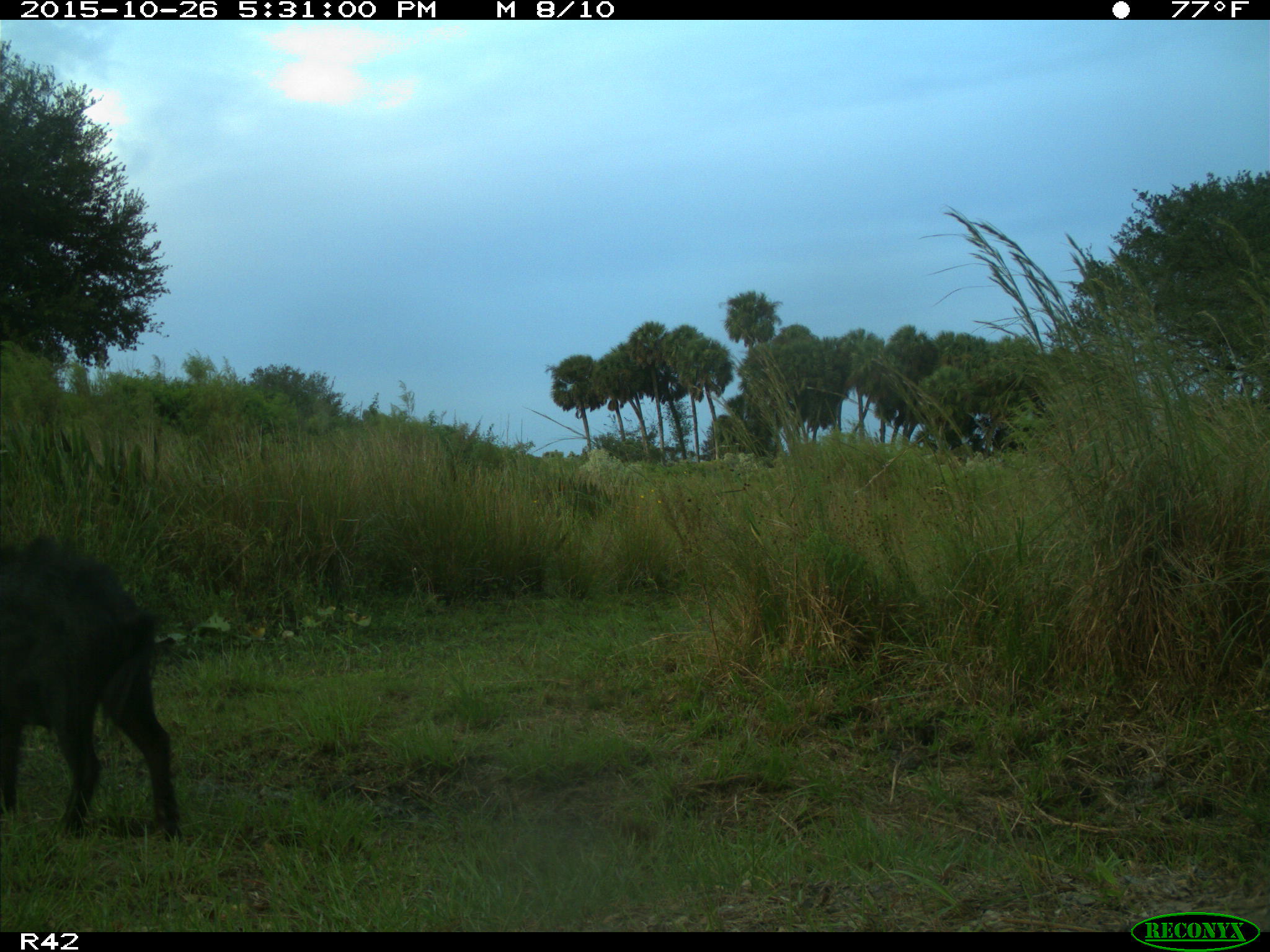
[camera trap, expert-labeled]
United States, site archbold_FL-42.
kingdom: Animalia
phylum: Chordata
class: Mammalia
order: Artiodactyla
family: Suidae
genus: Sus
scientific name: Sus scrofa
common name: wild boar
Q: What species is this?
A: Sus scrofa (wild boar).